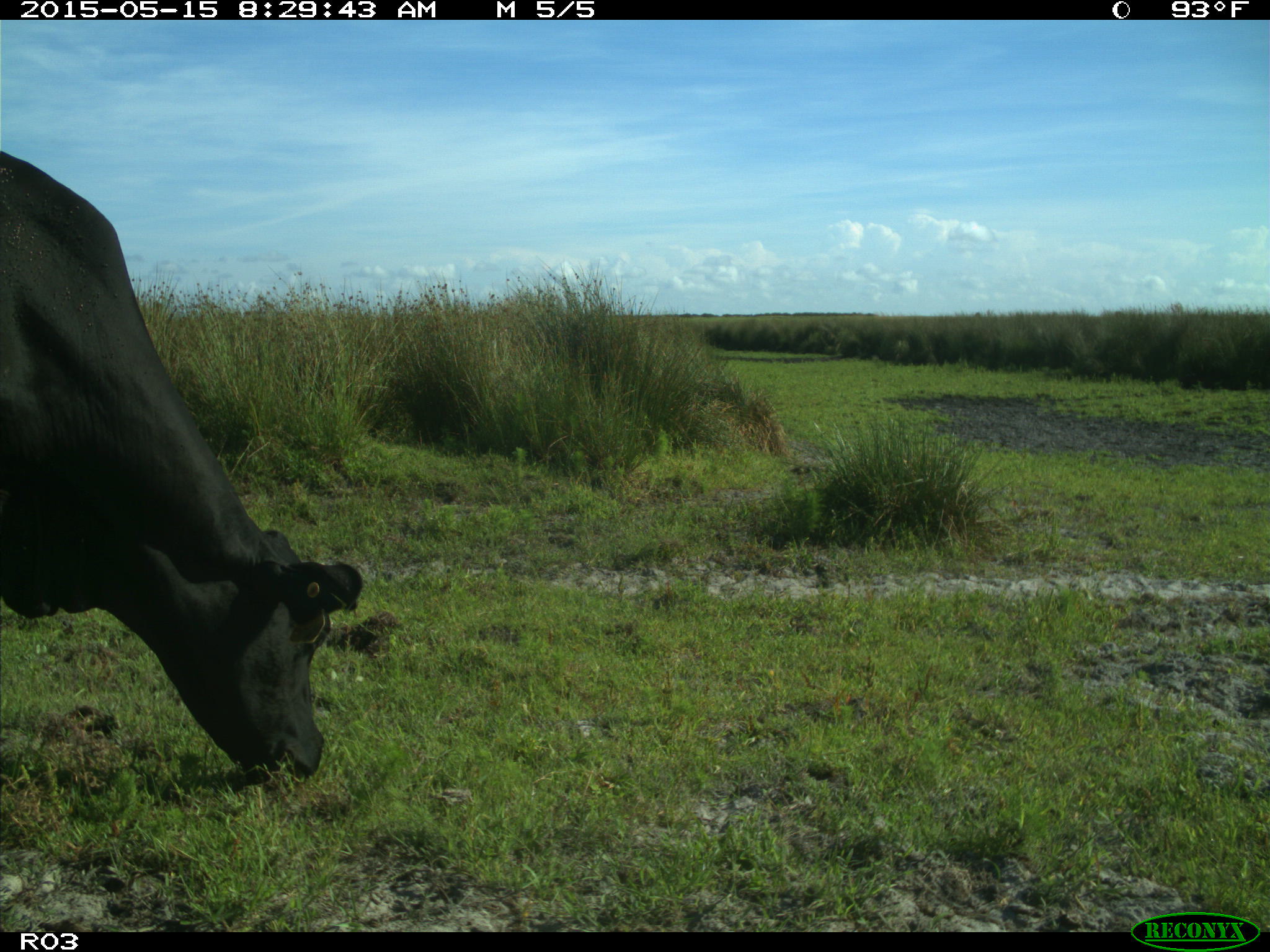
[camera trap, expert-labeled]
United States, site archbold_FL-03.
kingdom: Animalia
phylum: Chordata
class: Mammalia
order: Artiodactyla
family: Bovidae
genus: Bos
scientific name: Bos taurus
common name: domestic cow